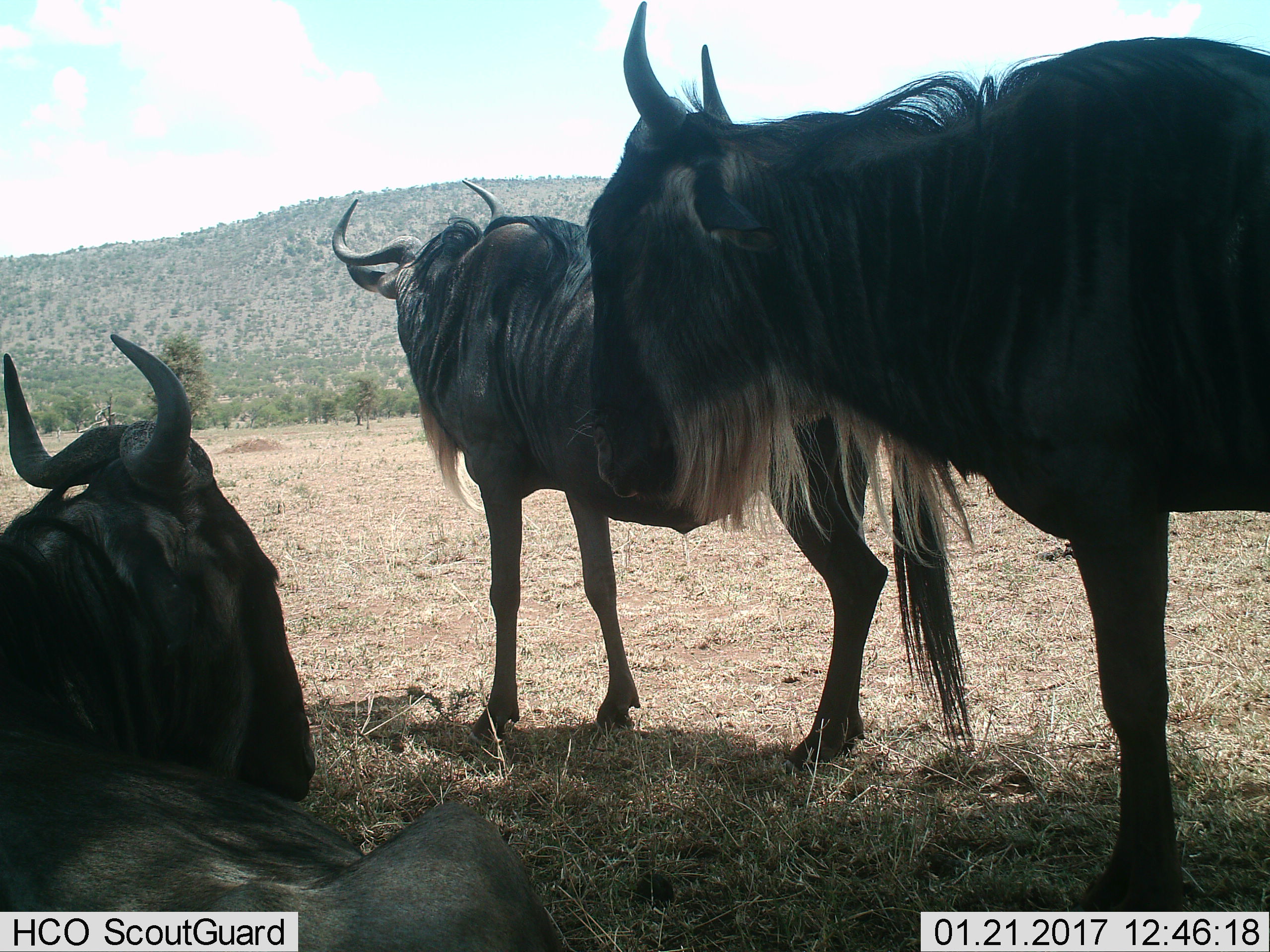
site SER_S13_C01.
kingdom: Animalia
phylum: Chordata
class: Mammalia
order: Artiodactyla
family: Bovidae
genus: Connochaetes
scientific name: Connochaetes taurinus taurinus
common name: blue wildebeest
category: wildebeestblue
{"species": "wildebeestblue (blue wildebeest) (Connochaetes taurinus taurinus)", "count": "3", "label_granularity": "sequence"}